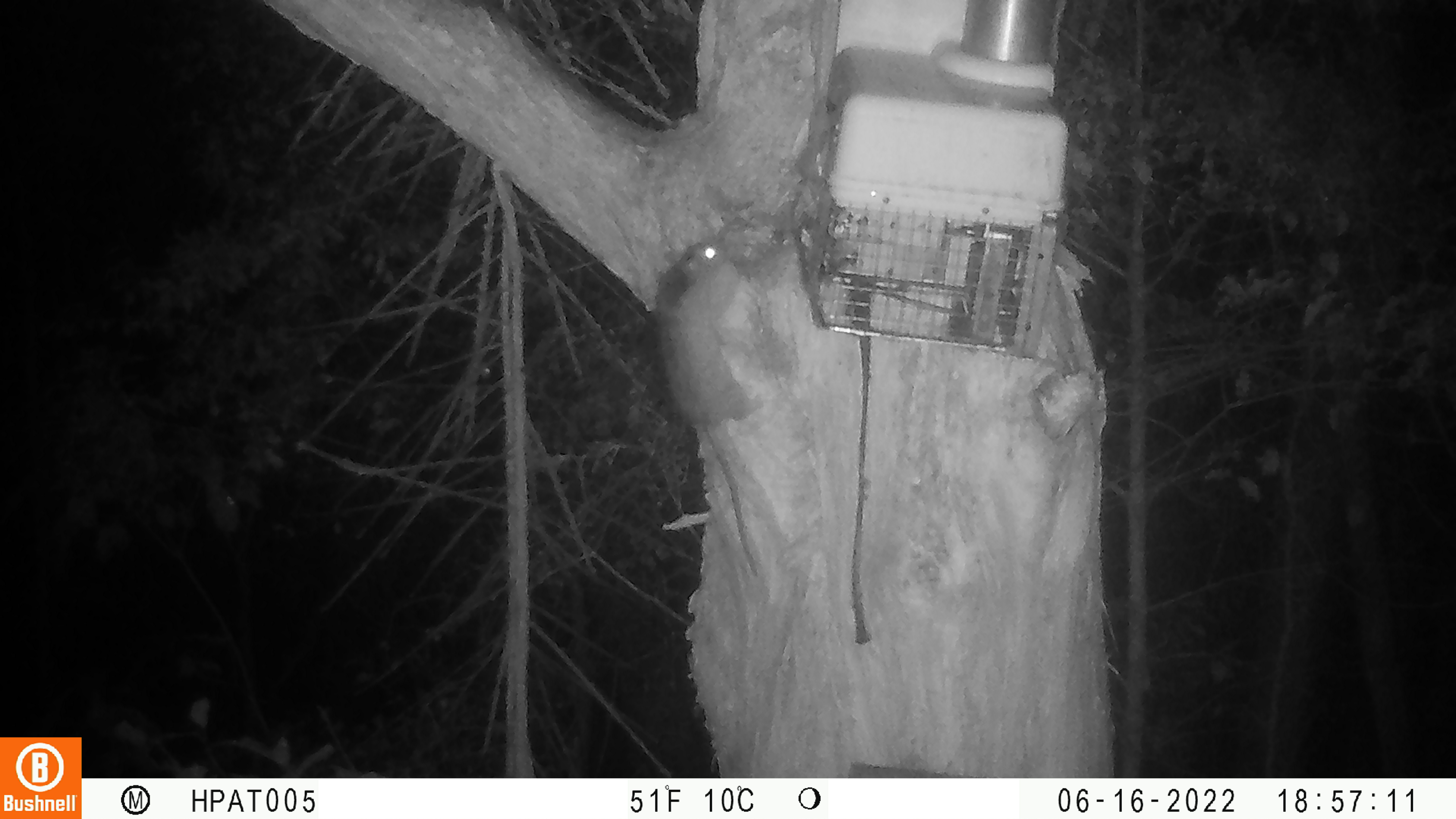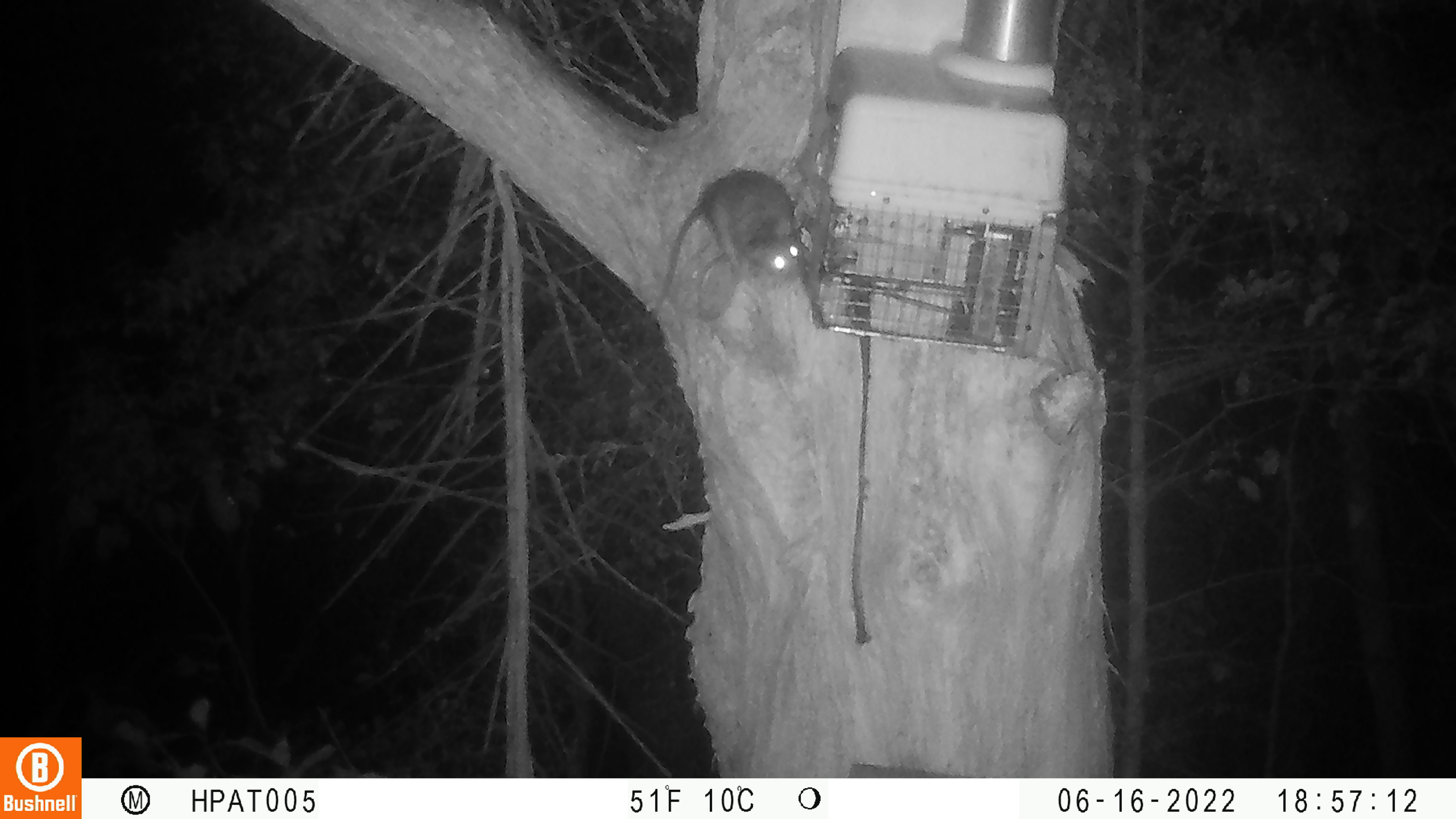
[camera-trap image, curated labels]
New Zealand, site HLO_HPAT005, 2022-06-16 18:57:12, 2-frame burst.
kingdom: Animalia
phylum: Chordata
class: Mammalia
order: Rodentia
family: Muridae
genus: Rattus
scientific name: Rattus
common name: rat